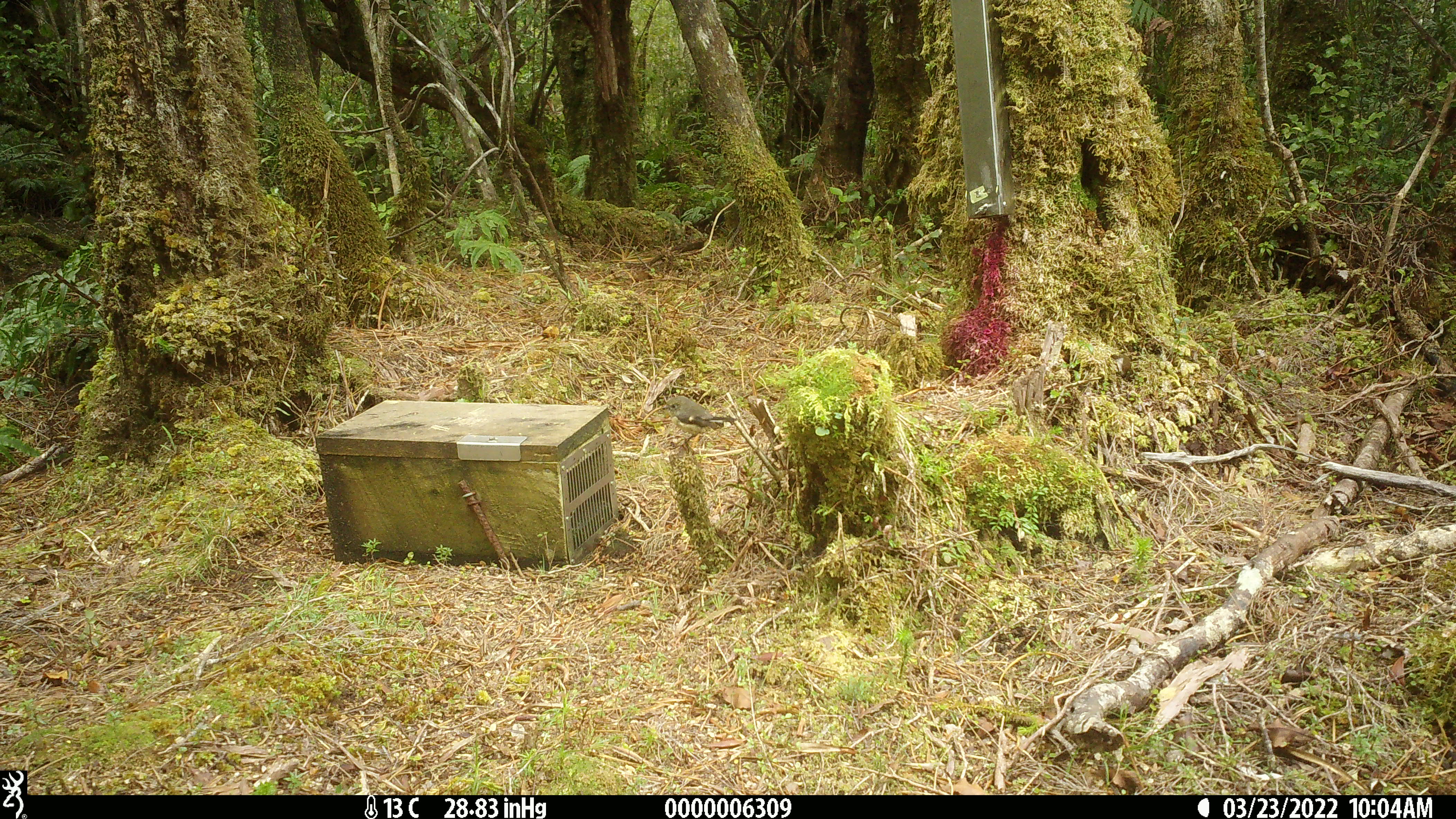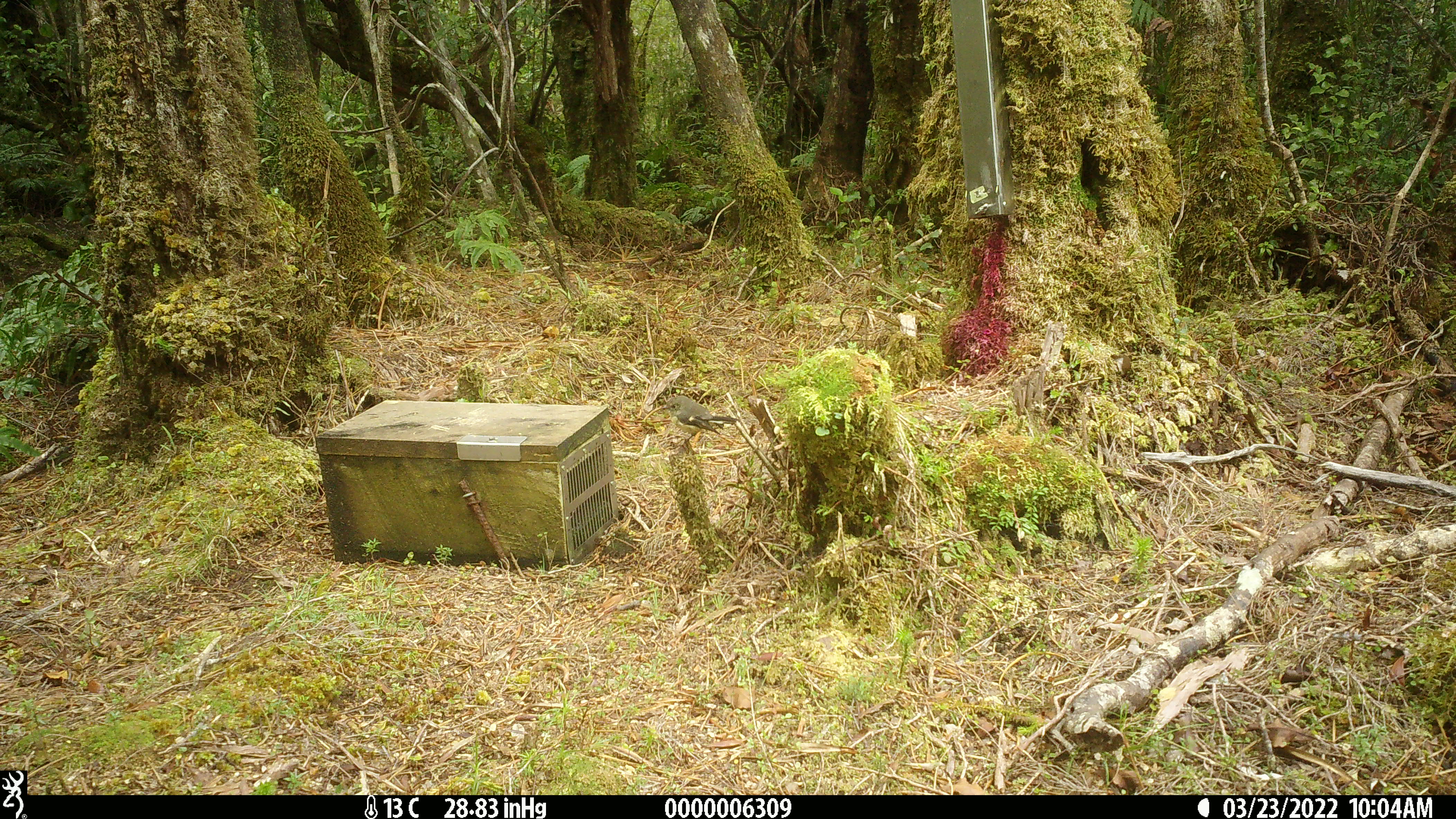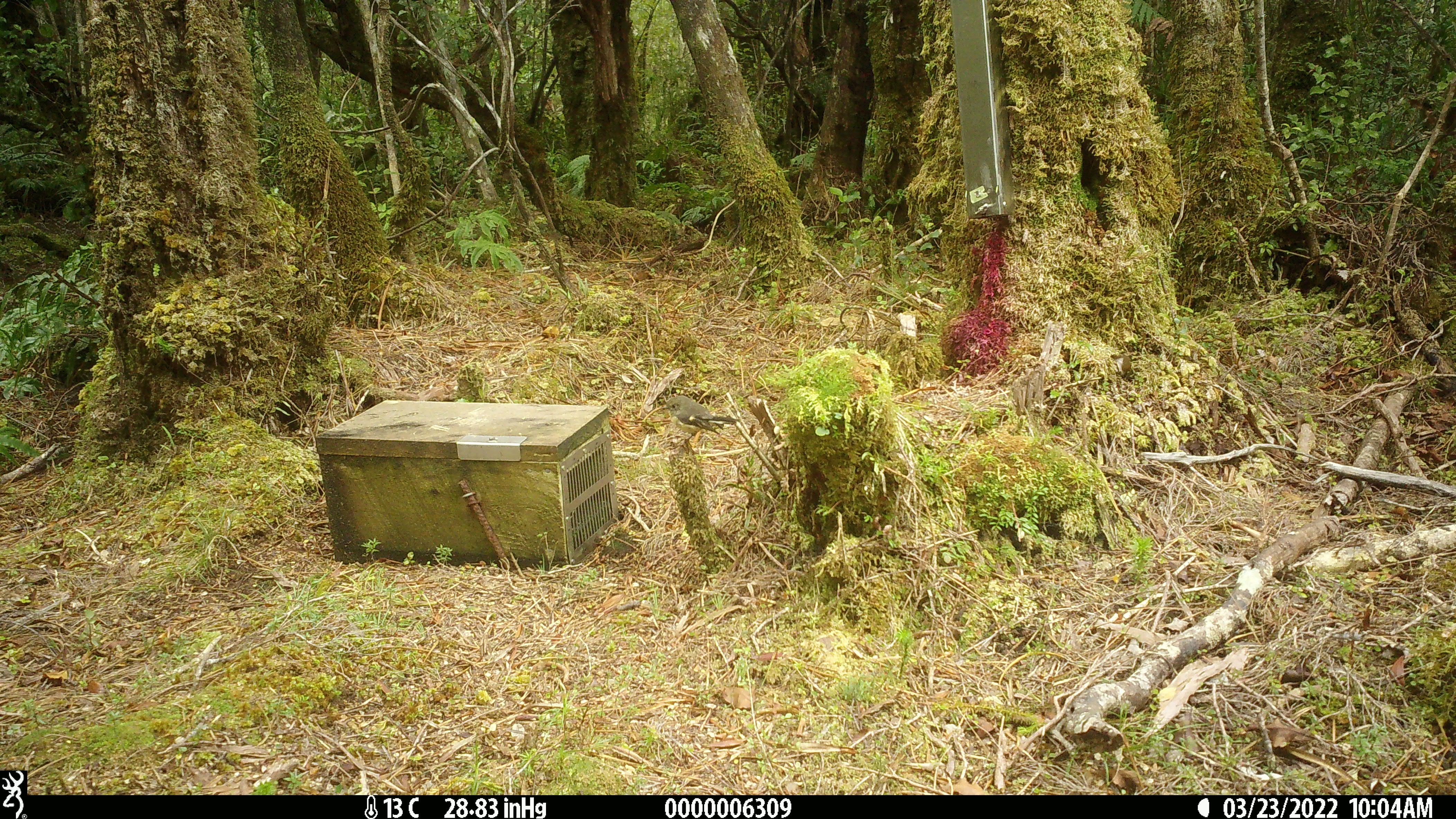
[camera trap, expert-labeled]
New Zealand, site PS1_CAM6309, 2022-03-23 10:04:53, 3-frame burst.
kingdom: Animalia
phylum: Chordata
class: Aves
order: Passeriformes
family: Petroicidae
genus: Petroica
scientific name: Petroica macrocephala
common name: tomtit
Tomtit (Petroica macrocephala).